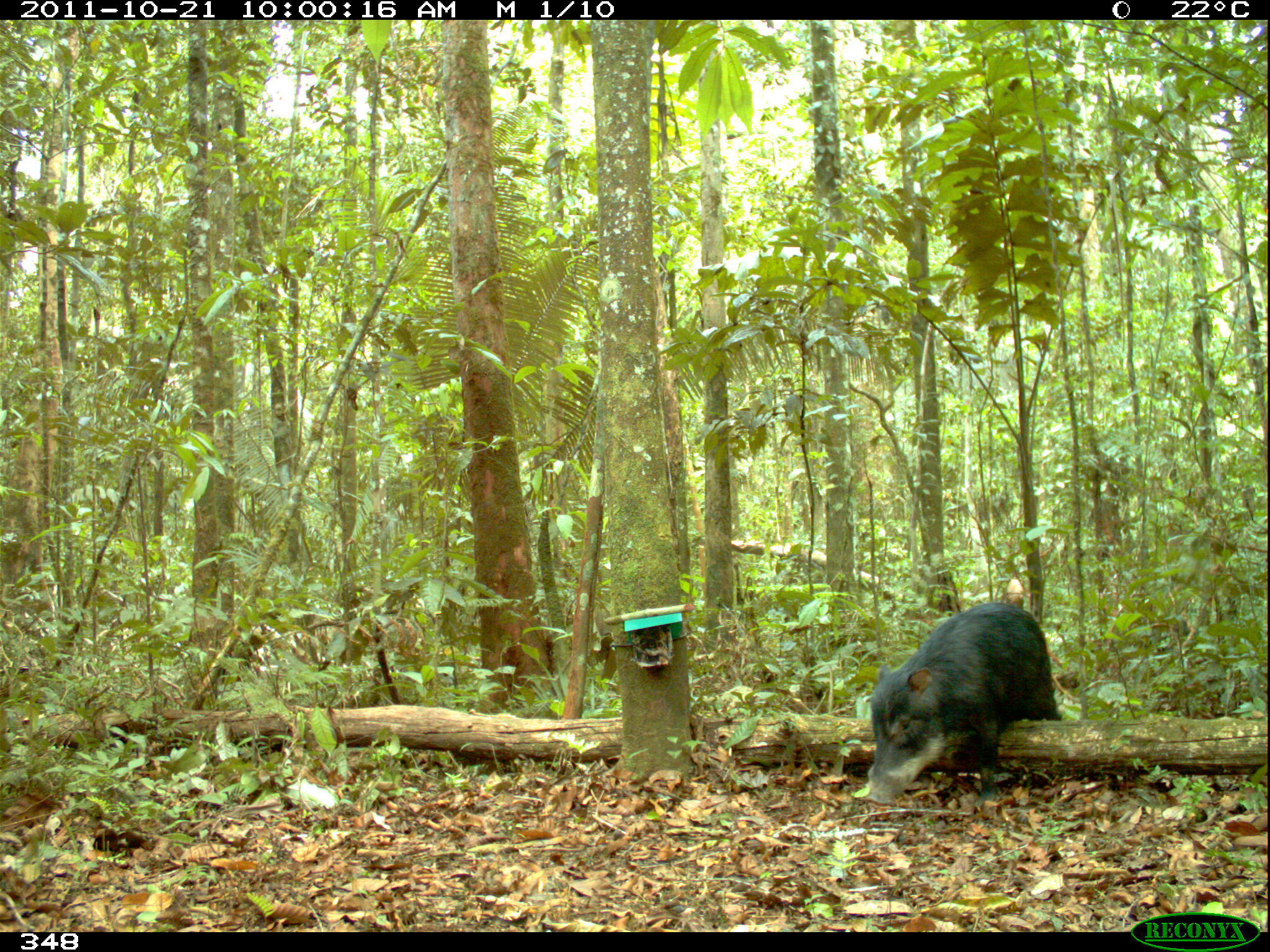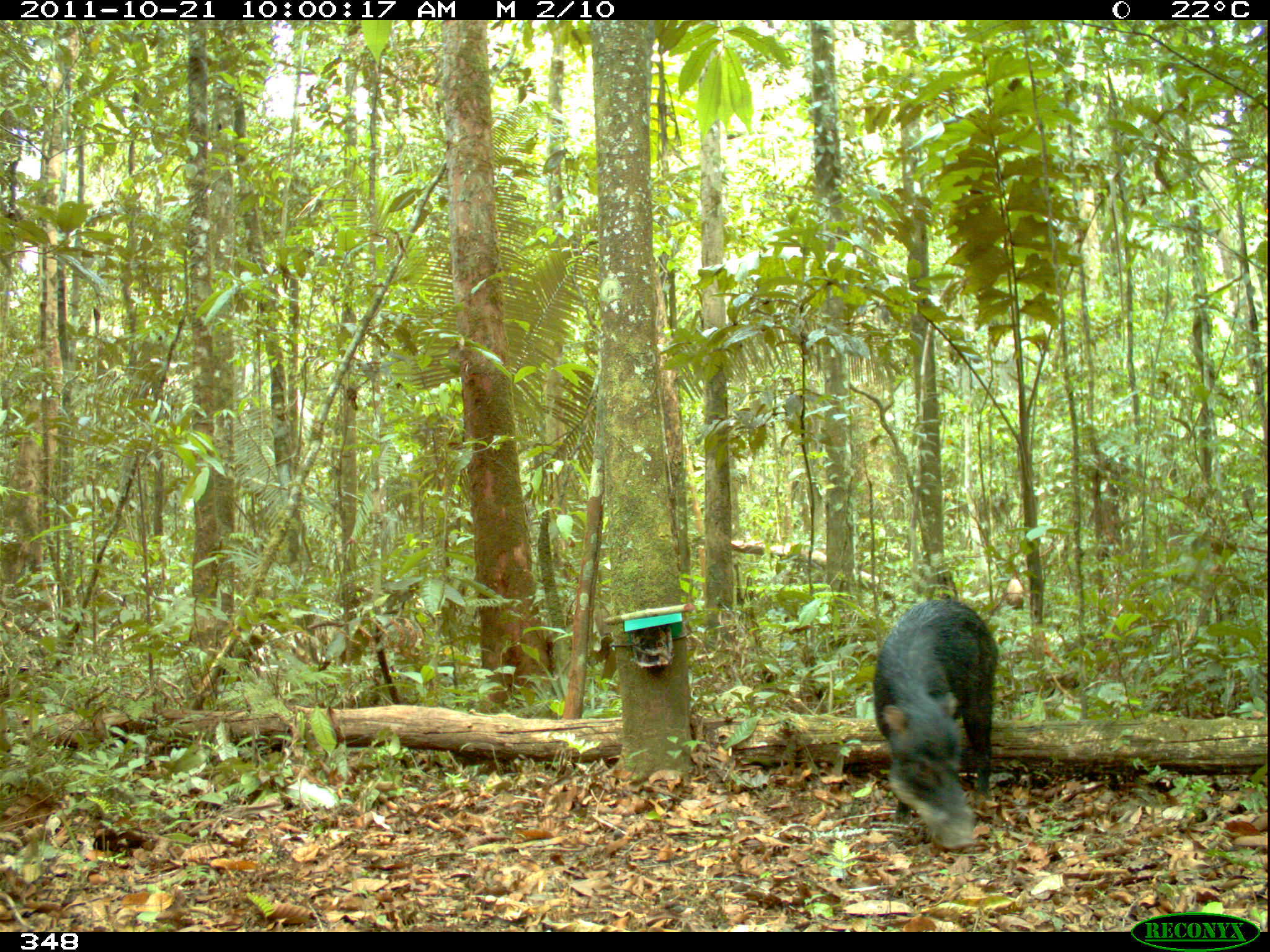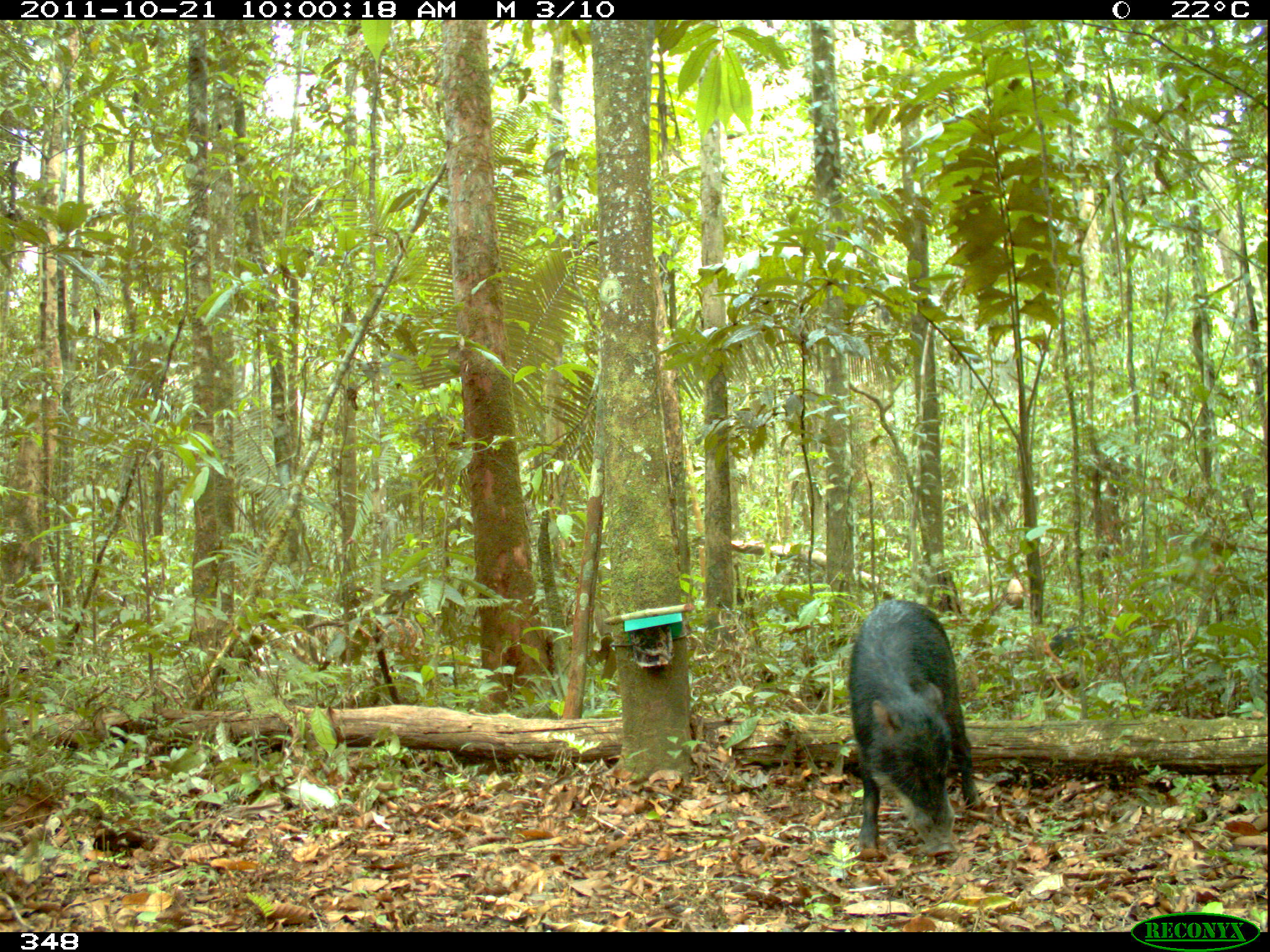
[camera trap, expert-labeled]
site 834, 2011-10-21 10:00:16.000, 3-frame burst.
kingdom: Animalia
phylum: Chordata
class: Mammalia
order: Artiodactyla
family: Tayassuidae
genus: Tayassu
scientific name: Tayassu pecari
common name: white-lipped peccary